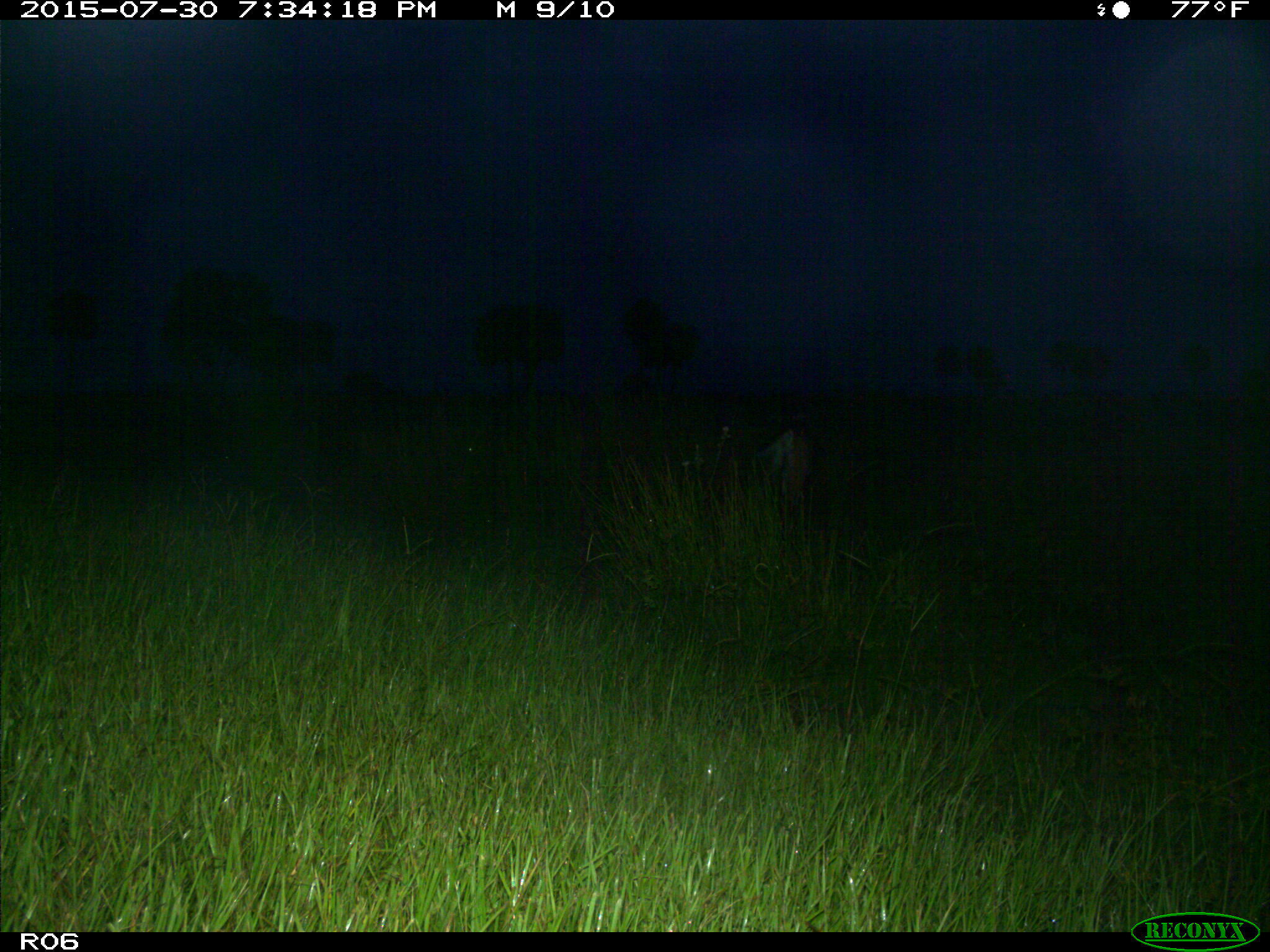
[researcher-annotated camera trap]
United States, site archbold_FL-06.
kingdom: Animalia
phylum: Chordata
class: Mammalia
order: Artiodactyla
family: Cervidae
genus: Odocoileus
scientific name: Odocoileus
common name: deer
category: unidentified deer